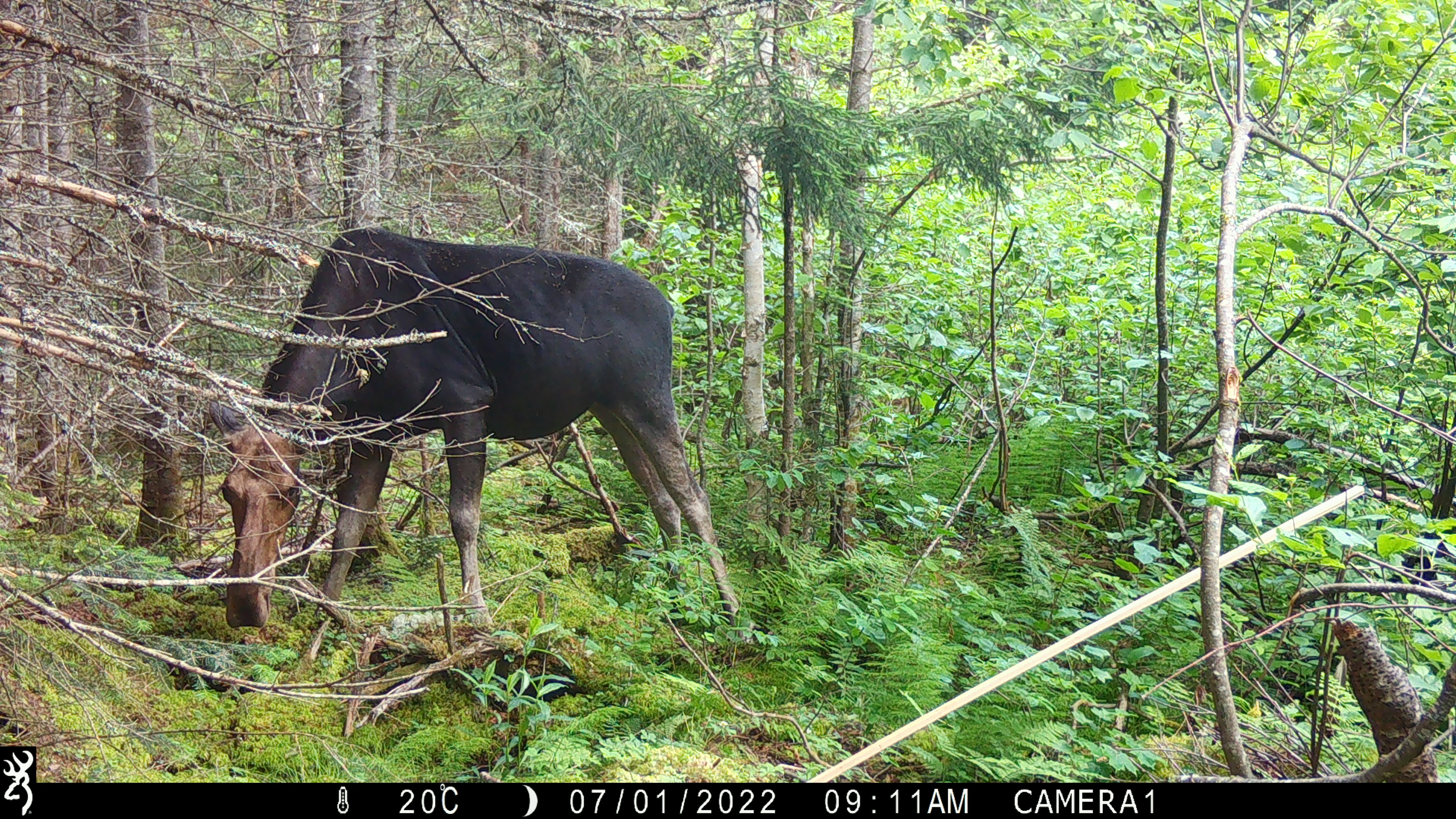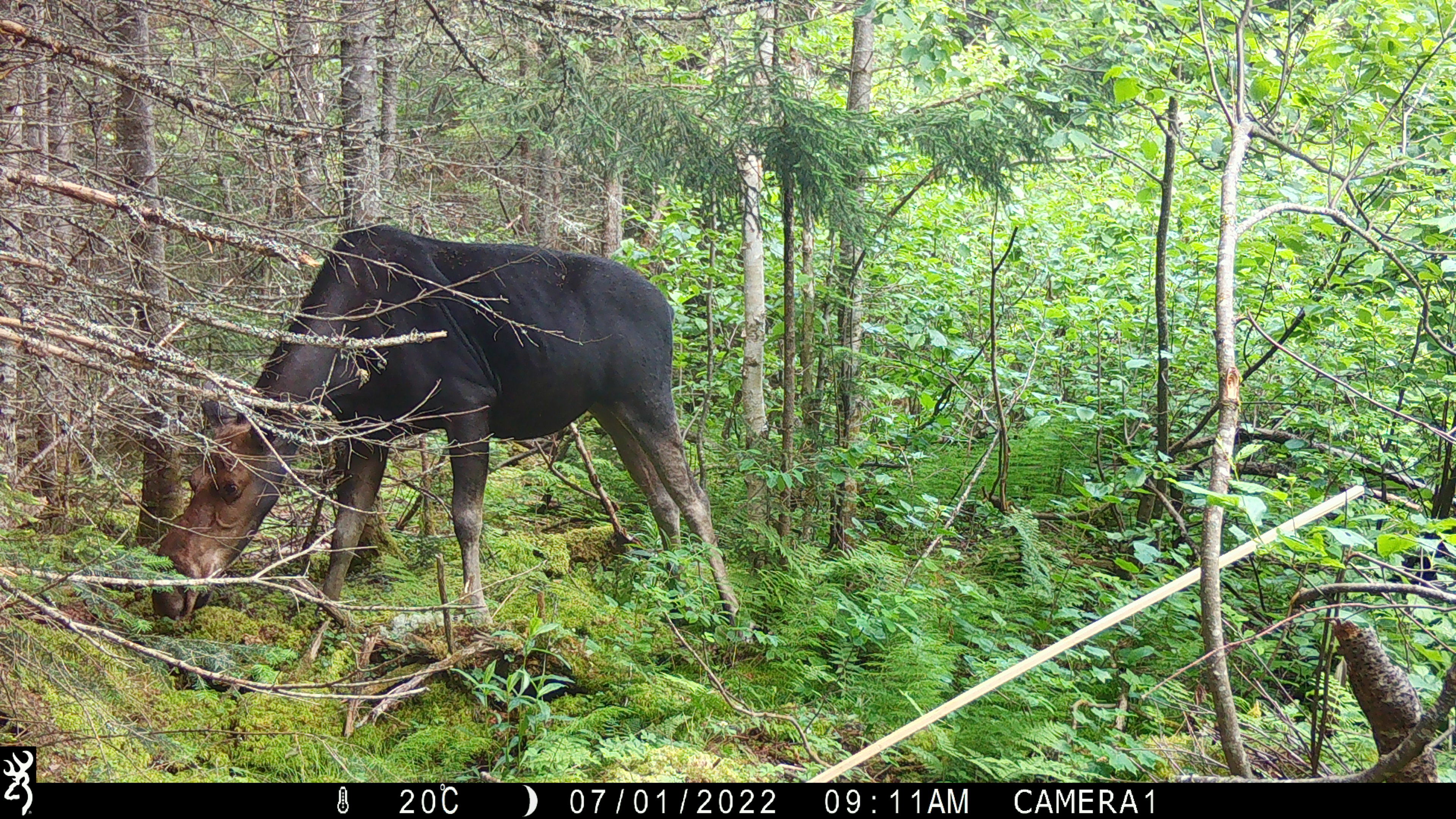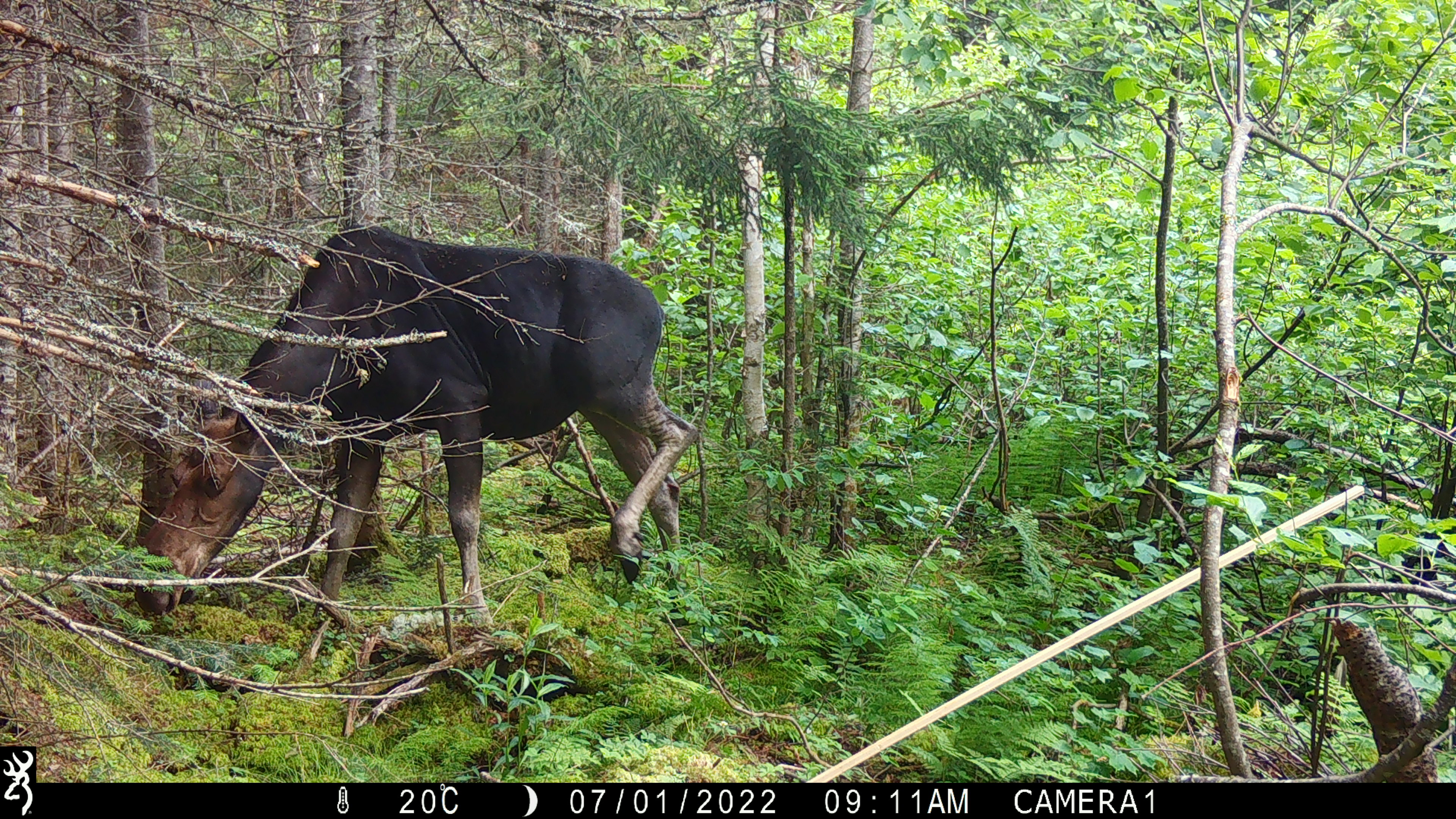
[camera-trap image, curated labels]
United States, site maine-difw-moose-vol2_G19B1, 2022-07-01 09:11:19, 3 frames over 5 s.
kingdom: Animalia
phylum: Chordata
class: Mammalia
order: Artiodactyla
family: Cervidae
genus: Alces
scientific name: Alces alces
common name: moose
Moose (Alces alces).